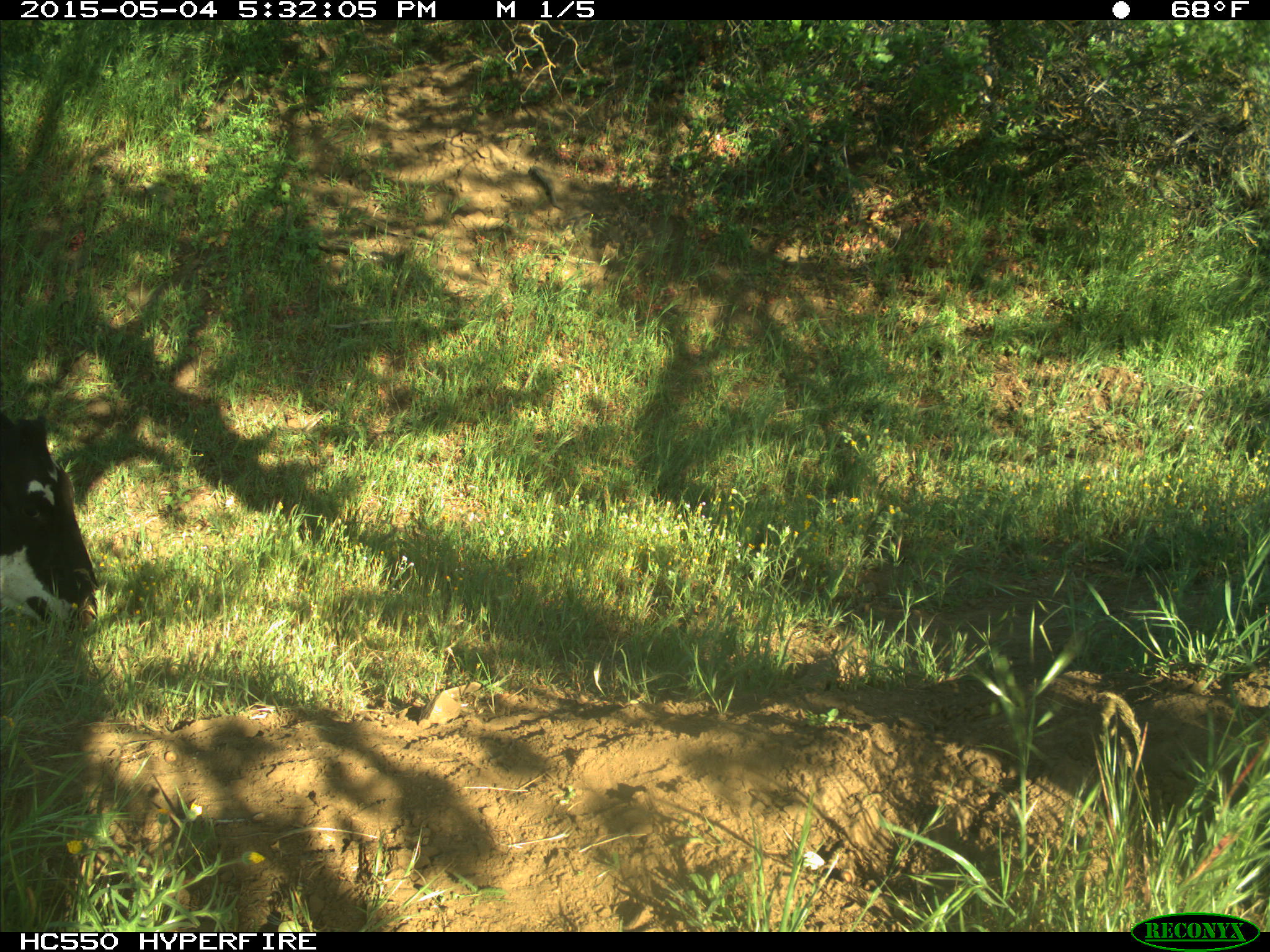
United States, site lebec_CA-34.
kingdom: Animalia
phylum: Chordata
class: Mammalia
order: Artiodactyla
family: Bovidae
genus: Bos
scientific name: Bos taurus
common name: domestic cow